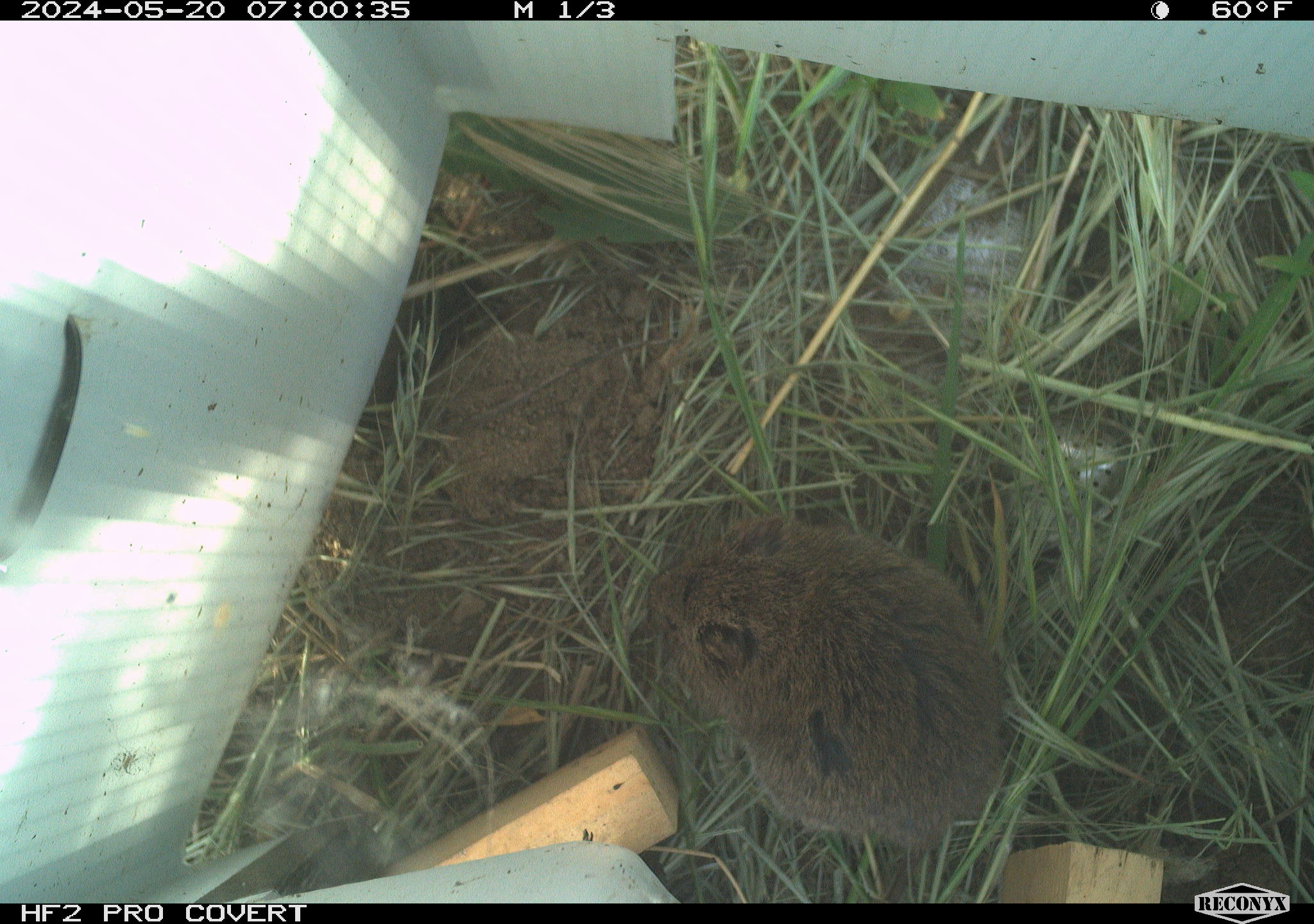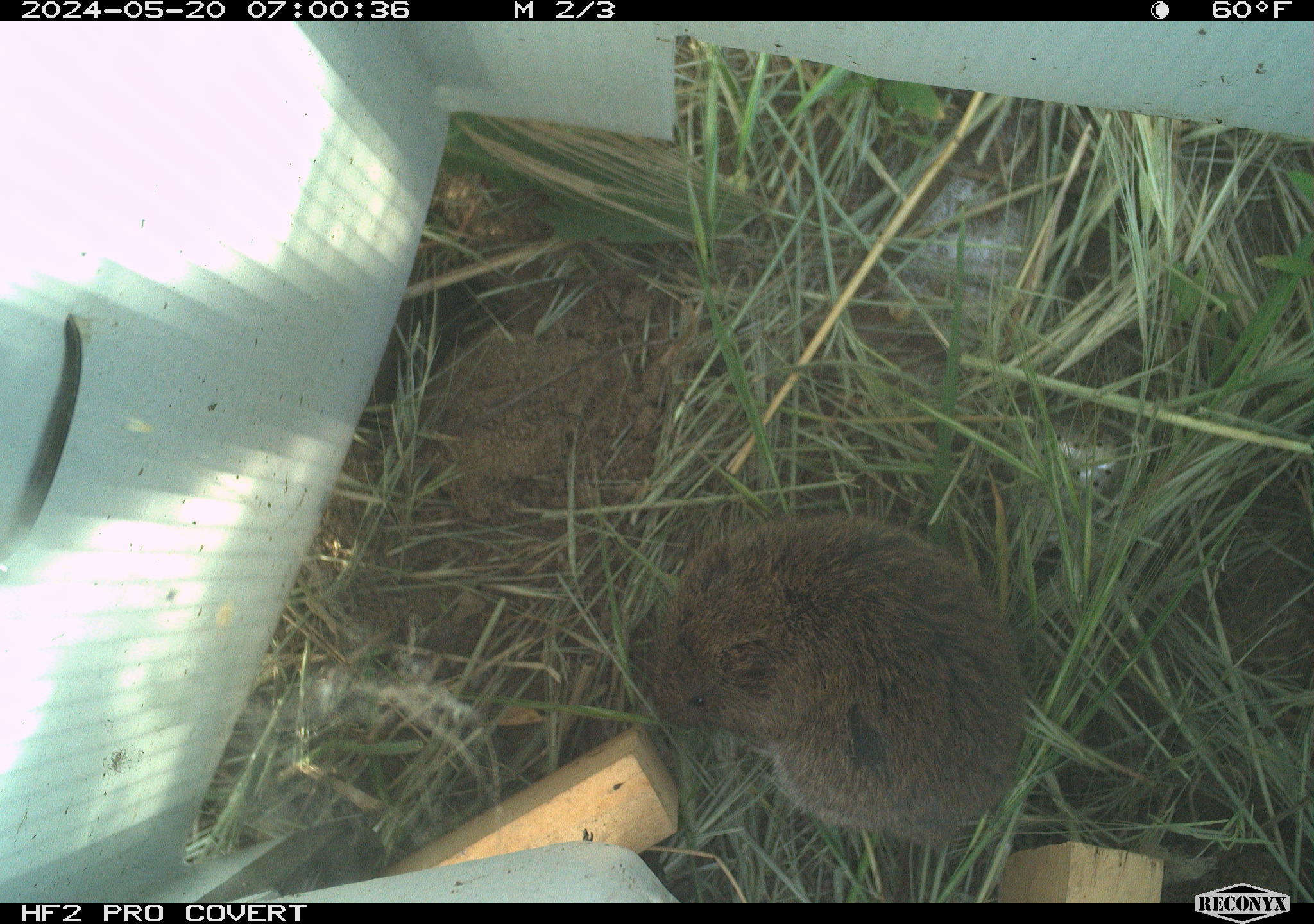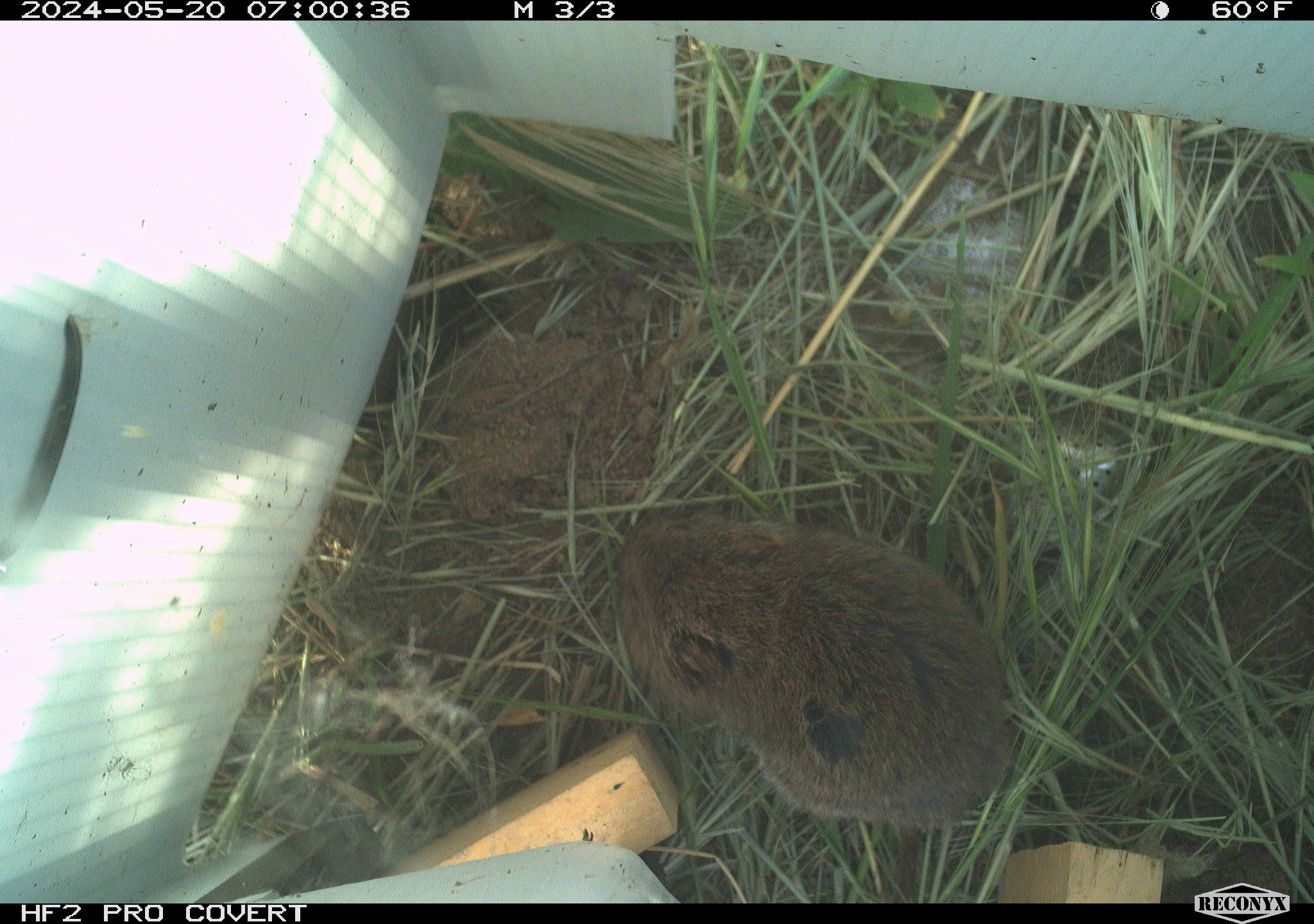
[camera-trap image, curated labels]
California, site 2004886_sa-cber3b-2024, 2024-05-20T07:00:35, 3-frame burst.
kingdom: Animalia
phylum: Chordata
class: Mammalia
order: Rodentia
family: Cricetidae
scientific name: Arvicolinae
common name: voles, lemmings, and muskrats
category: arvicolinae subfamily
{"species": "arvicolinae subfamily (voles, lemmings, and muskrats) (Arvicolinae)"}